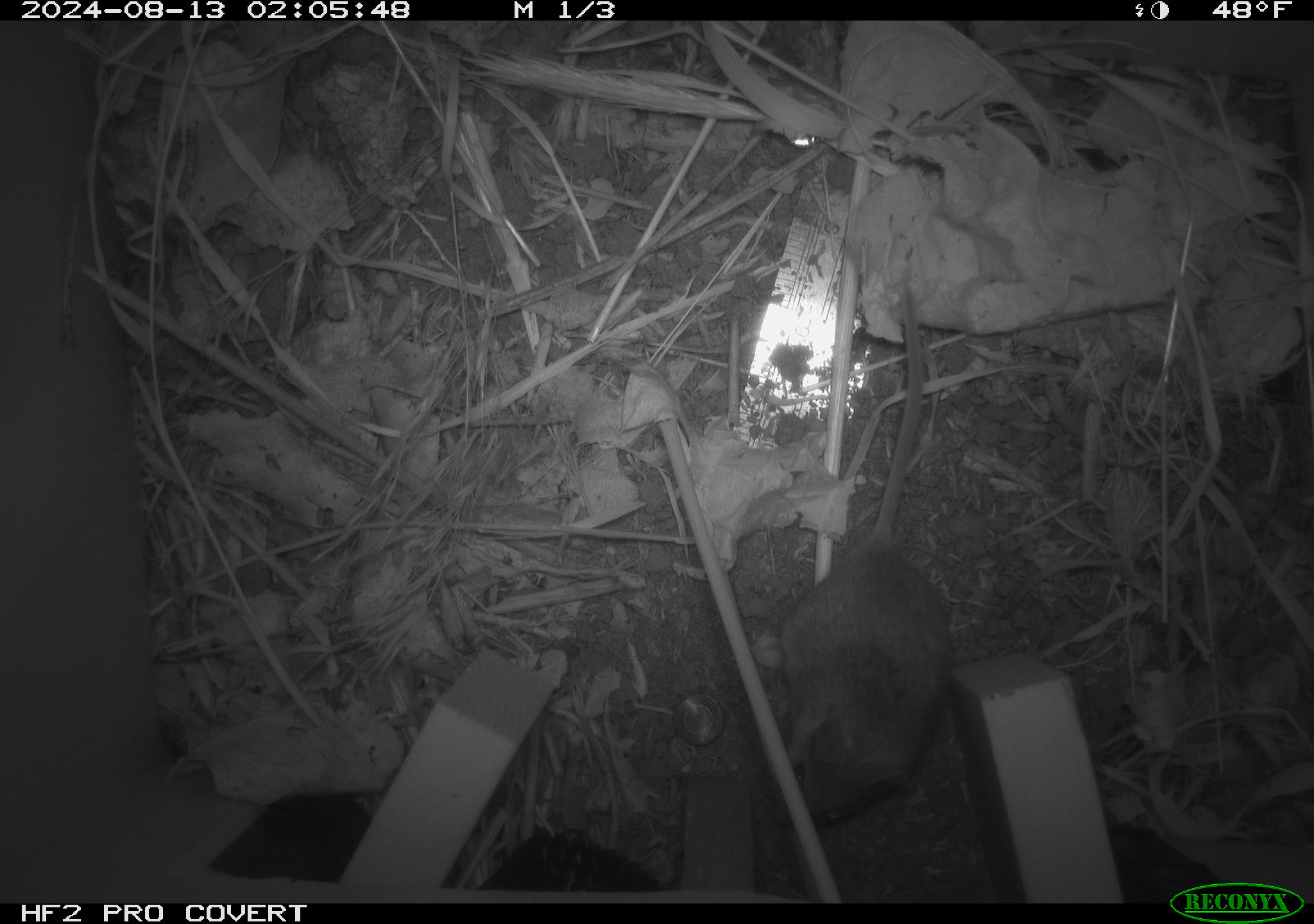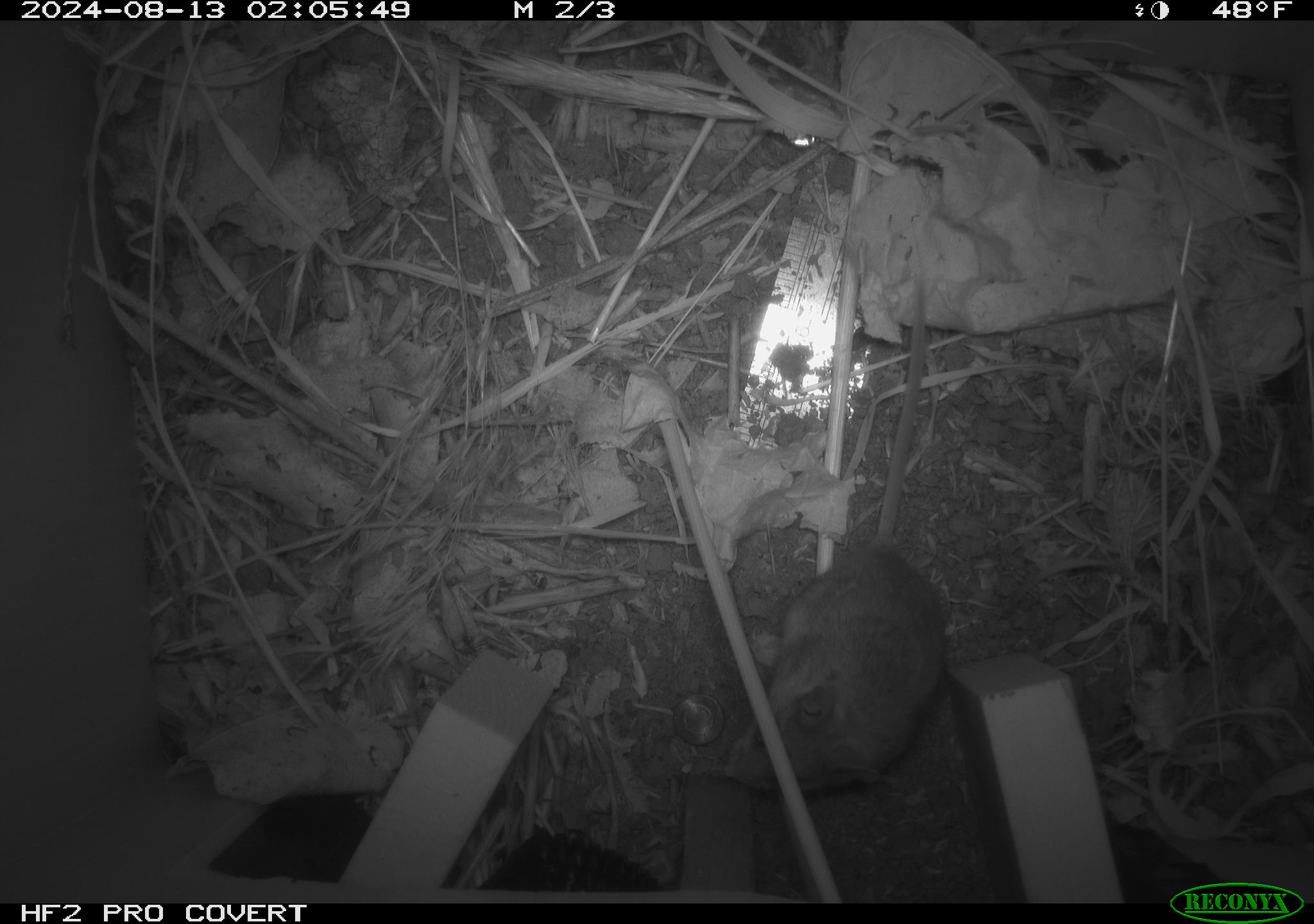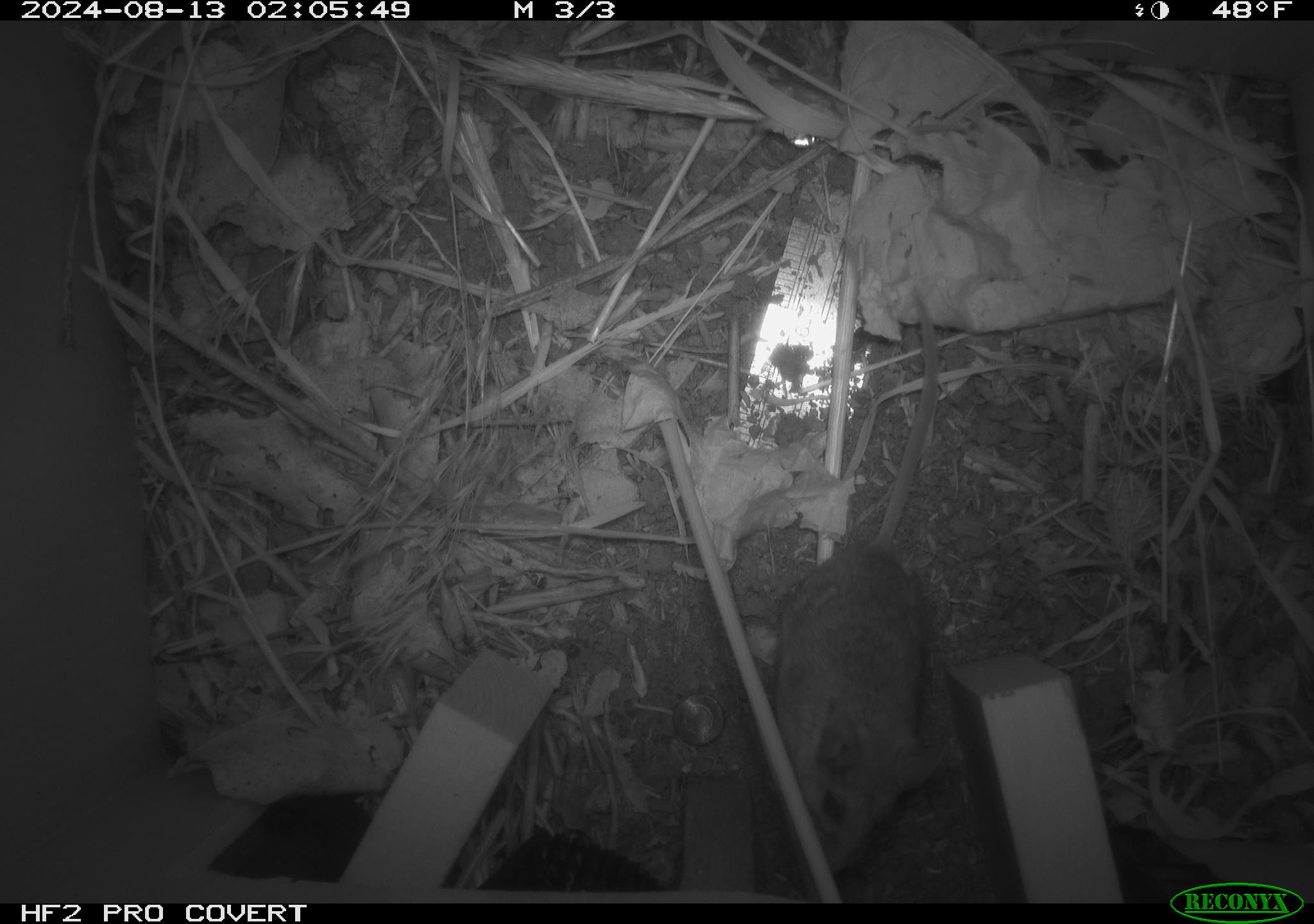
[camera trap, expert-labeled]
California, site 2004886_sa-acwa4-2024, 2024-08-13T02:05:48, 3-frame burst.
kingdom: Animalia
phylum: Chordata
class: Mammalia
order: Rodentia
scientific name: Rodentia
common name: mouse species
Mouse species (Rodentia).